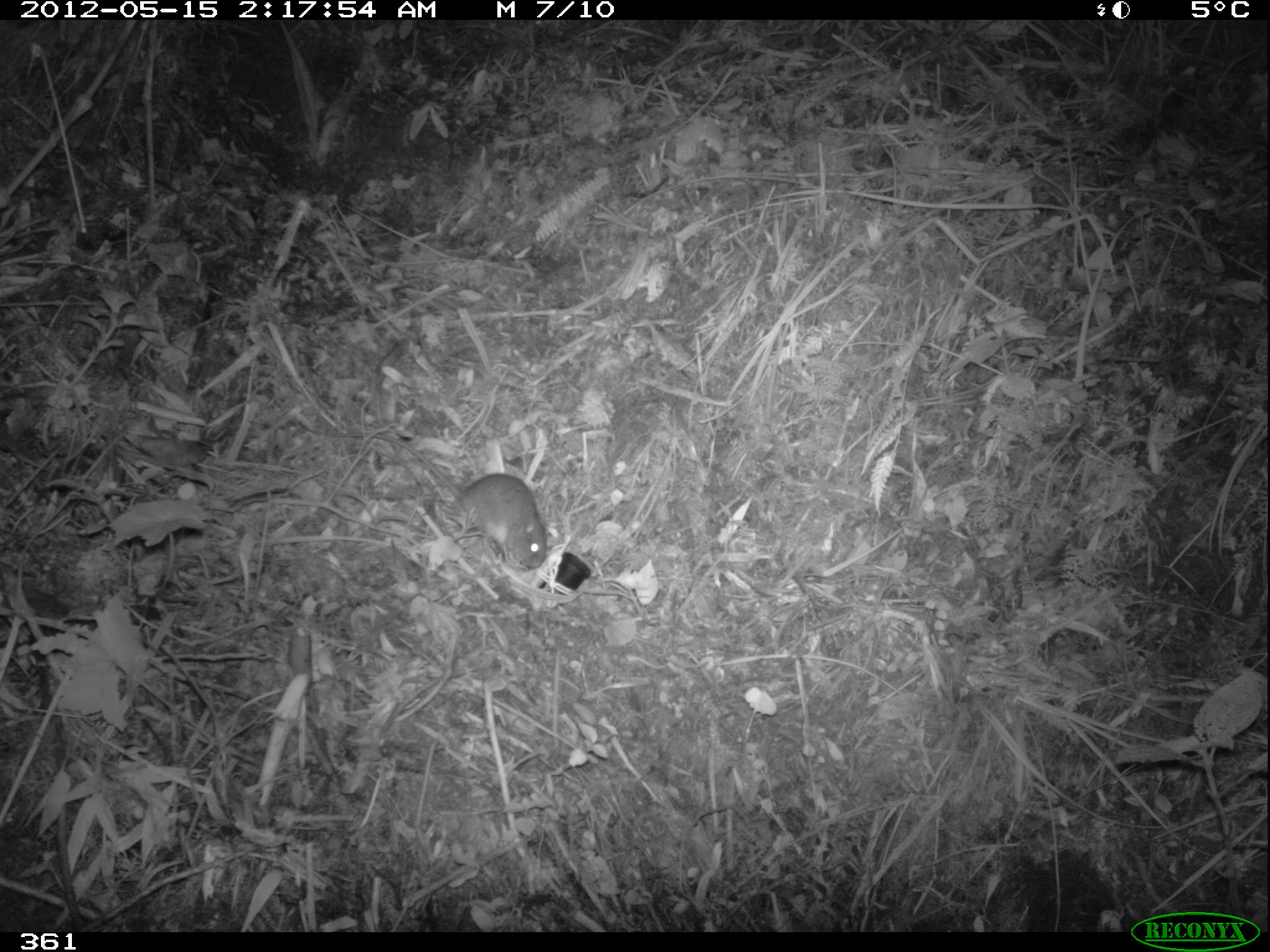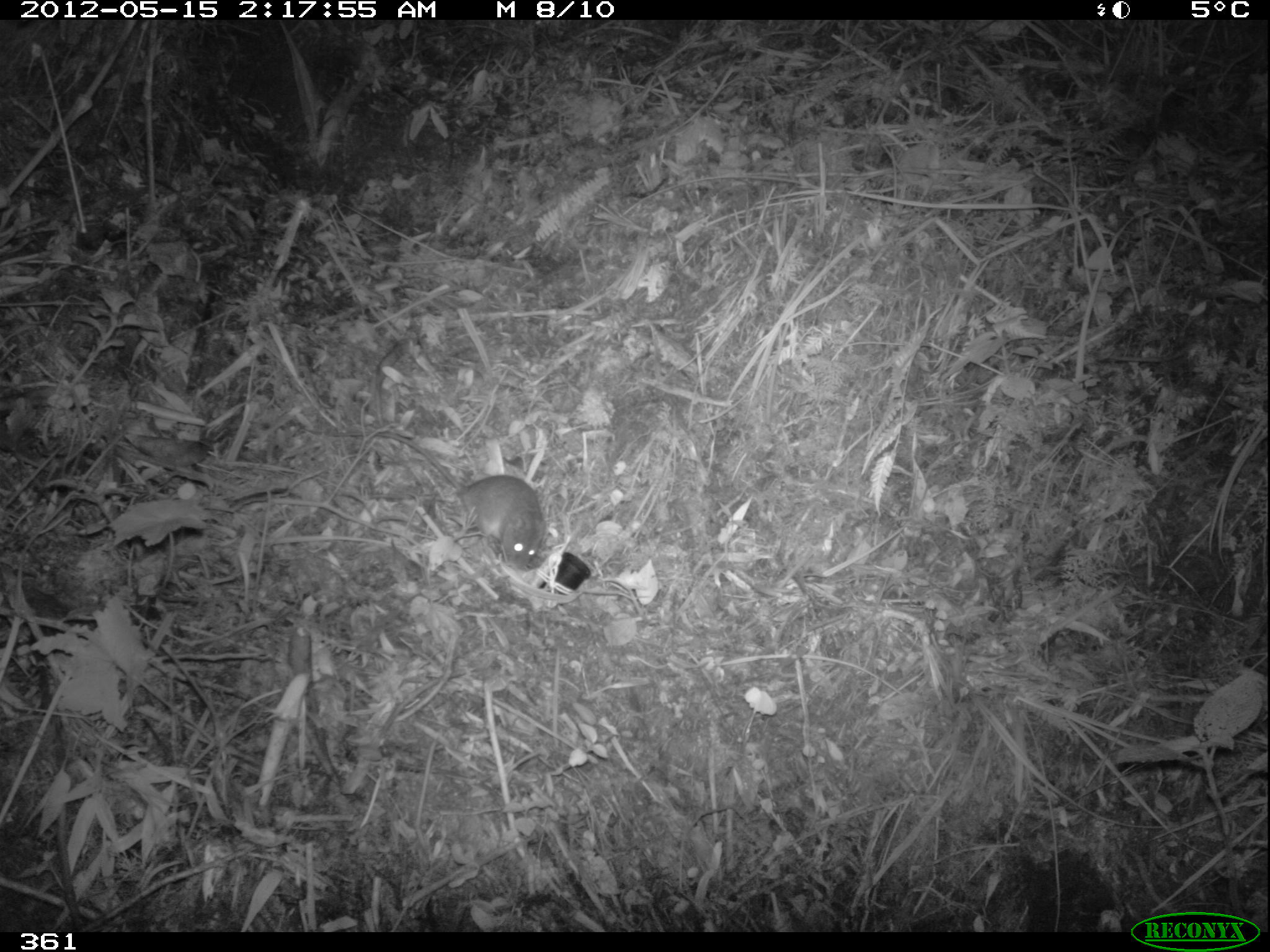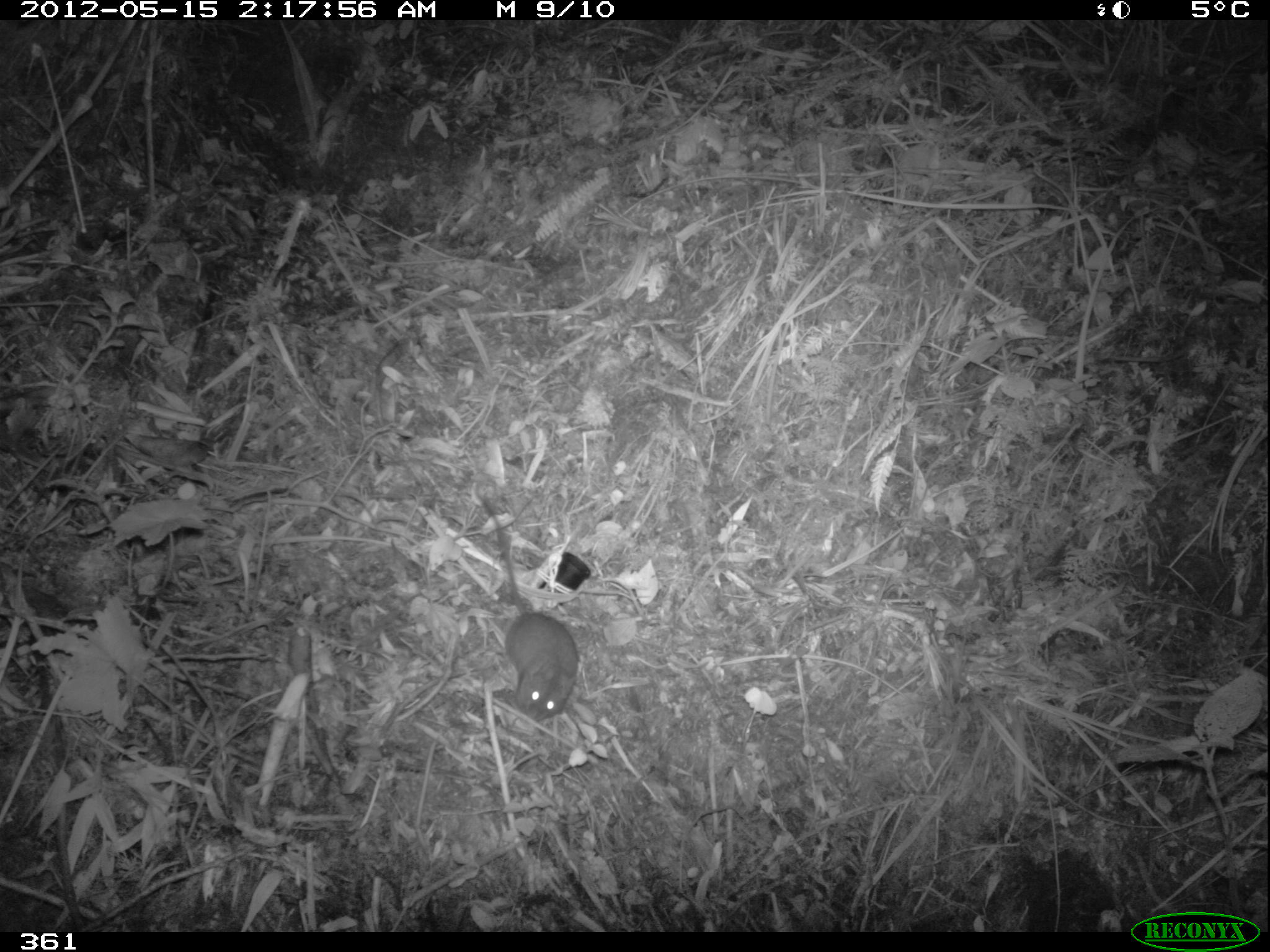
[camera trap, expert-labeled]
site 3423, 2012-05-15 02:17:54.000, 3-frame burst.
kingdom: Animalia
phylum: Chordata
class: Mammalia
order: Rodentia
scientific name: Rodentia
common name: rodents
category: unknown rodent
Unknown rodent (rodents) (Rodentia).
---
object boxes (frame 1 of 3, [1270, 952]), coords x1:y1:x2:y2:
unknown rodent: 300:424:549:571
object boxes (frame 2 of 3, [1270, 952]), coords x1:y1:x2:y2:
unknown rodent: 302:428:547:572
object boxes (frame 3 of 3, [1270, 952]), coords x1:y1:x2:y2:
unknown rodent: 474:480:579:721